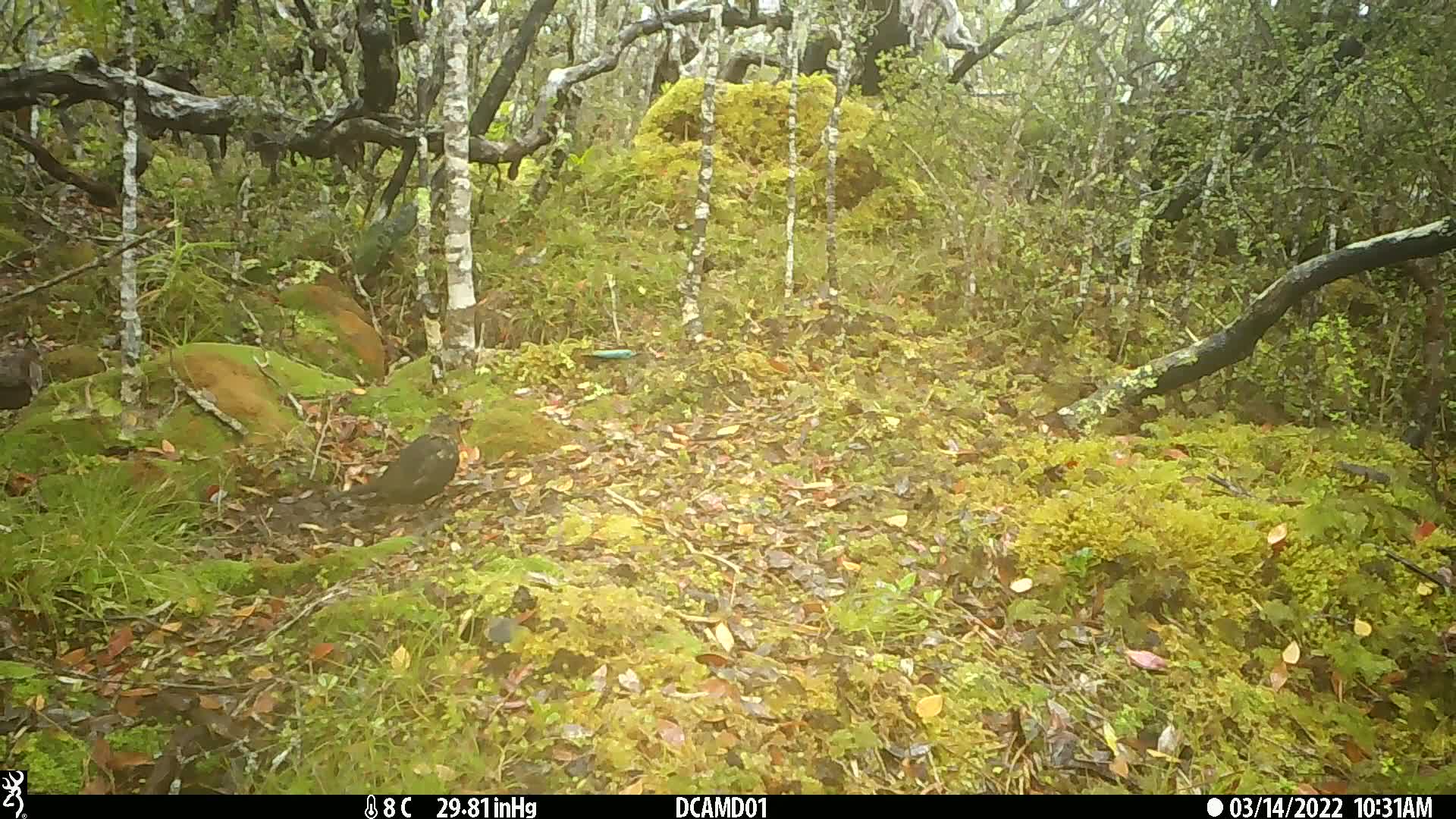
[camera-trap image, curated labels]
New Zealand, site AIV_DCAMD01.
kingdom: Animalia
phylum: Chordata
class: Aves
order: Passeriformes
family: Turdidae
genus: Turdus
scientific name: Turdus merula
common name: eurasian blackbird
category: blackbird